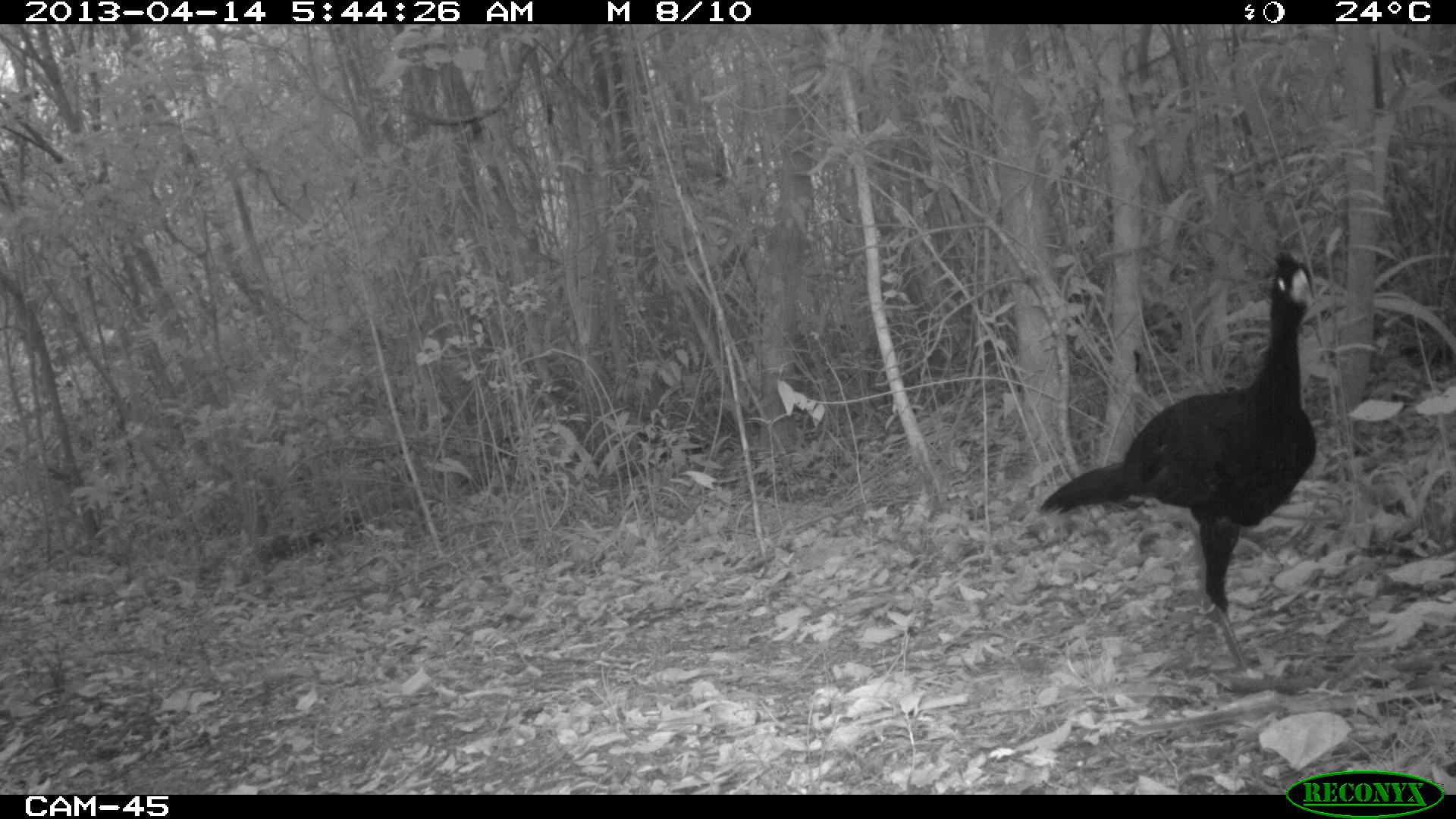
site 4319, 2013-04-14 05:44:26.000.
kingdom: Animalia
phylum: Chordata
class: Aves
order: Galliformes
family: Cracidae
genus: Crax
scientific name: Crax rubra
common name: great curassow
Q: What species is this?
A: Crax rubra (great curassow).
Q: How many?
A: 1.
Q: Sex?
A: Male.